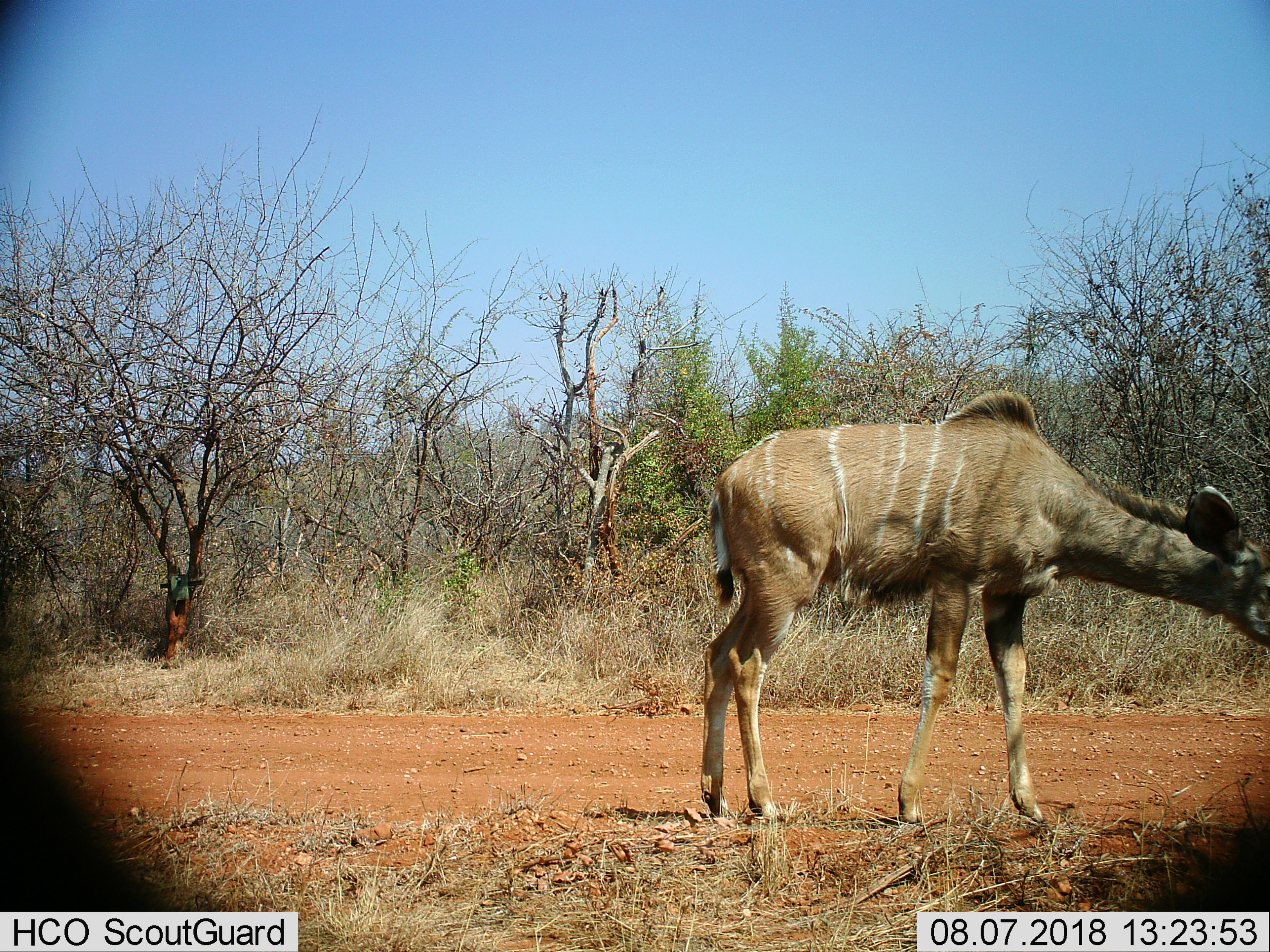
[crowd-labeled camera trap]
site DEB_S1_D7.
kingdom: Animalia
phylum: Chordata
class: Mammalia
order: Artiodactyla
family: Bovidae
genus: Tragelaphus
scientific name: Tragelaphus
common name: kudu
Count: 1.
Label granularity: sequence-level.